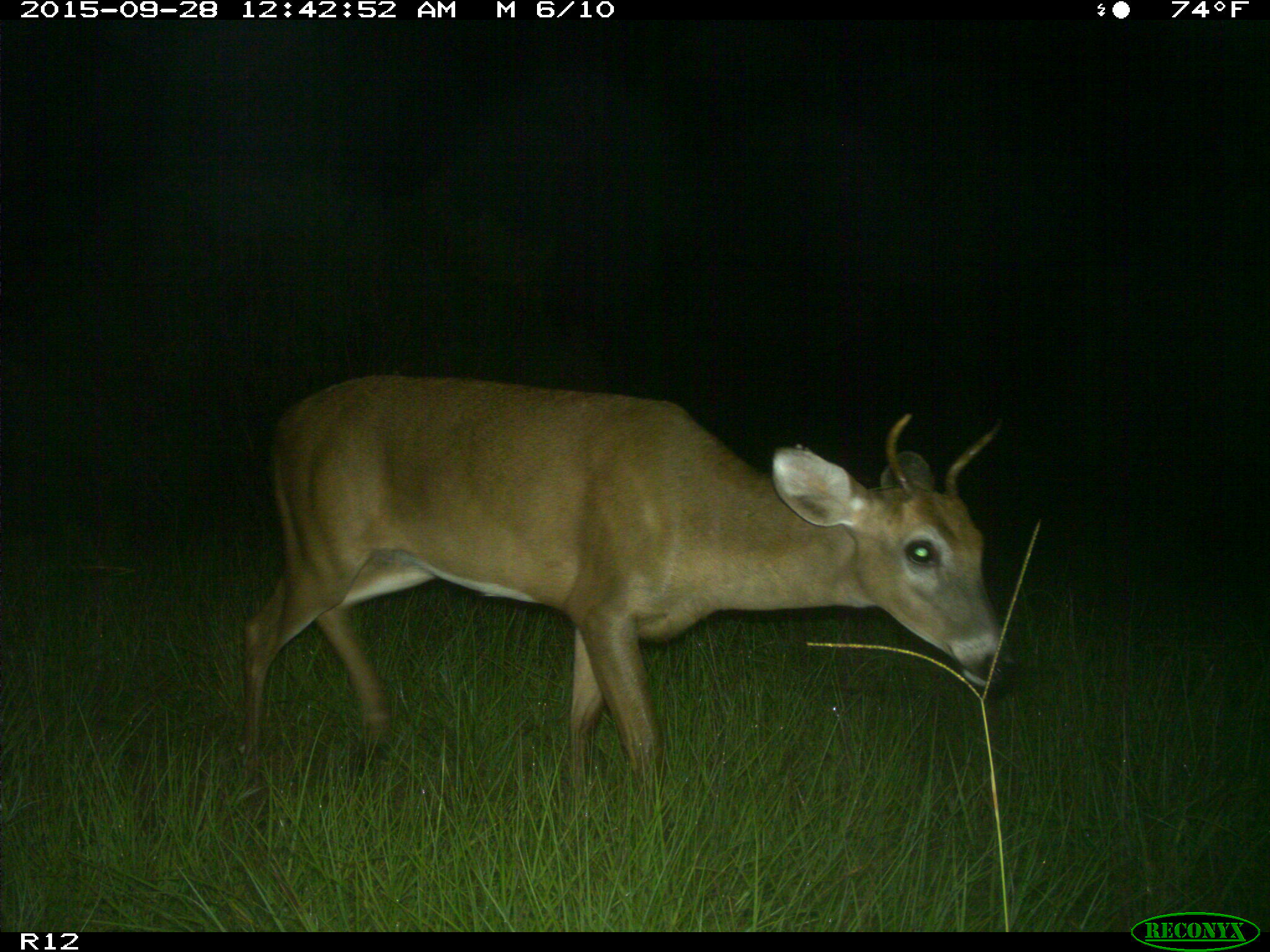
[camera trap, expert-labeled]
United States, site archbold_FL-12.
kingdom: Animalia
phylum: Chordata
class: Mammalia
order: Artiodactyla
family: Cervidae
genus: Odocoileus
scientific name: Odocoileus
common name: deer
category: unidentified deer